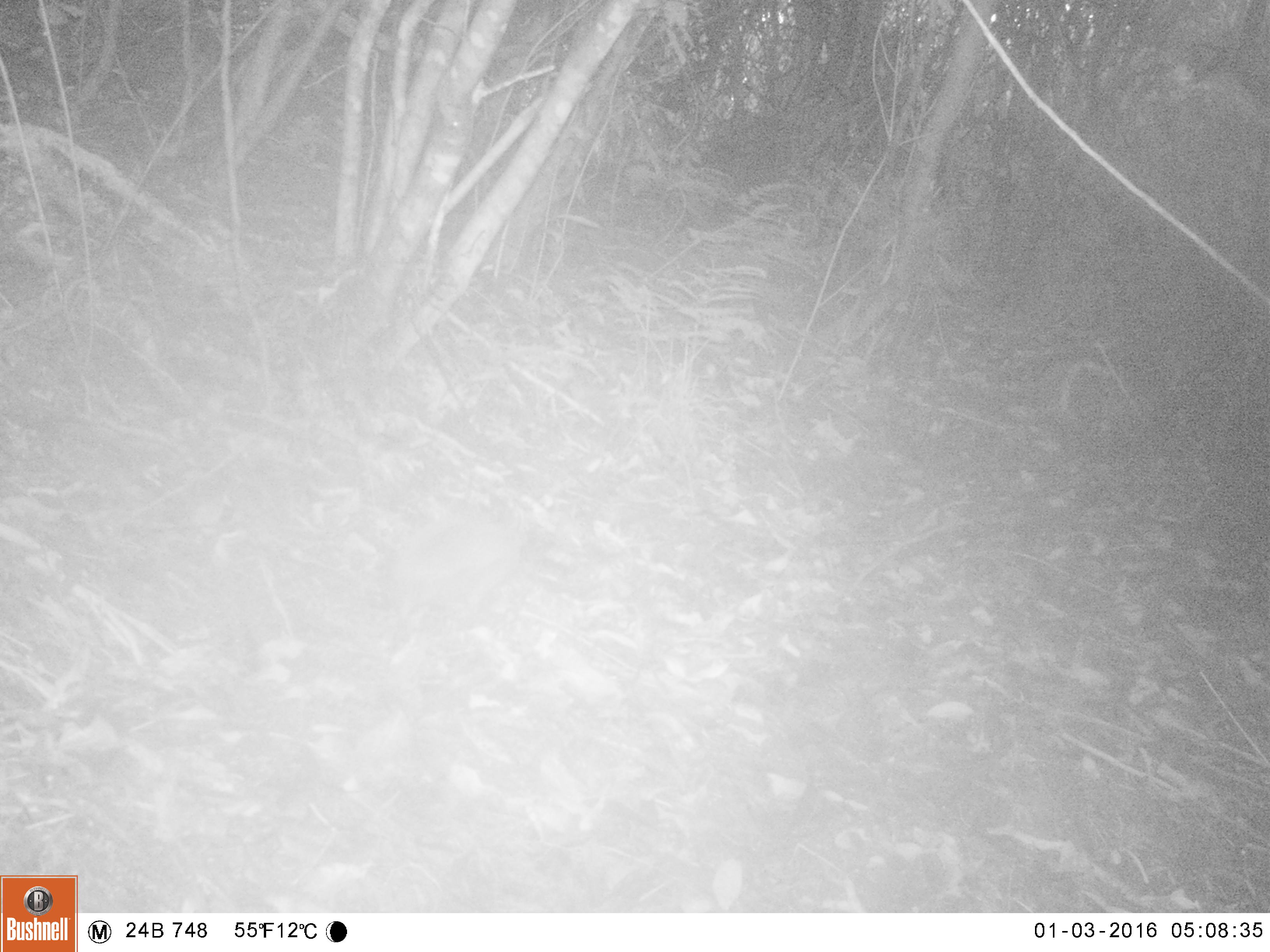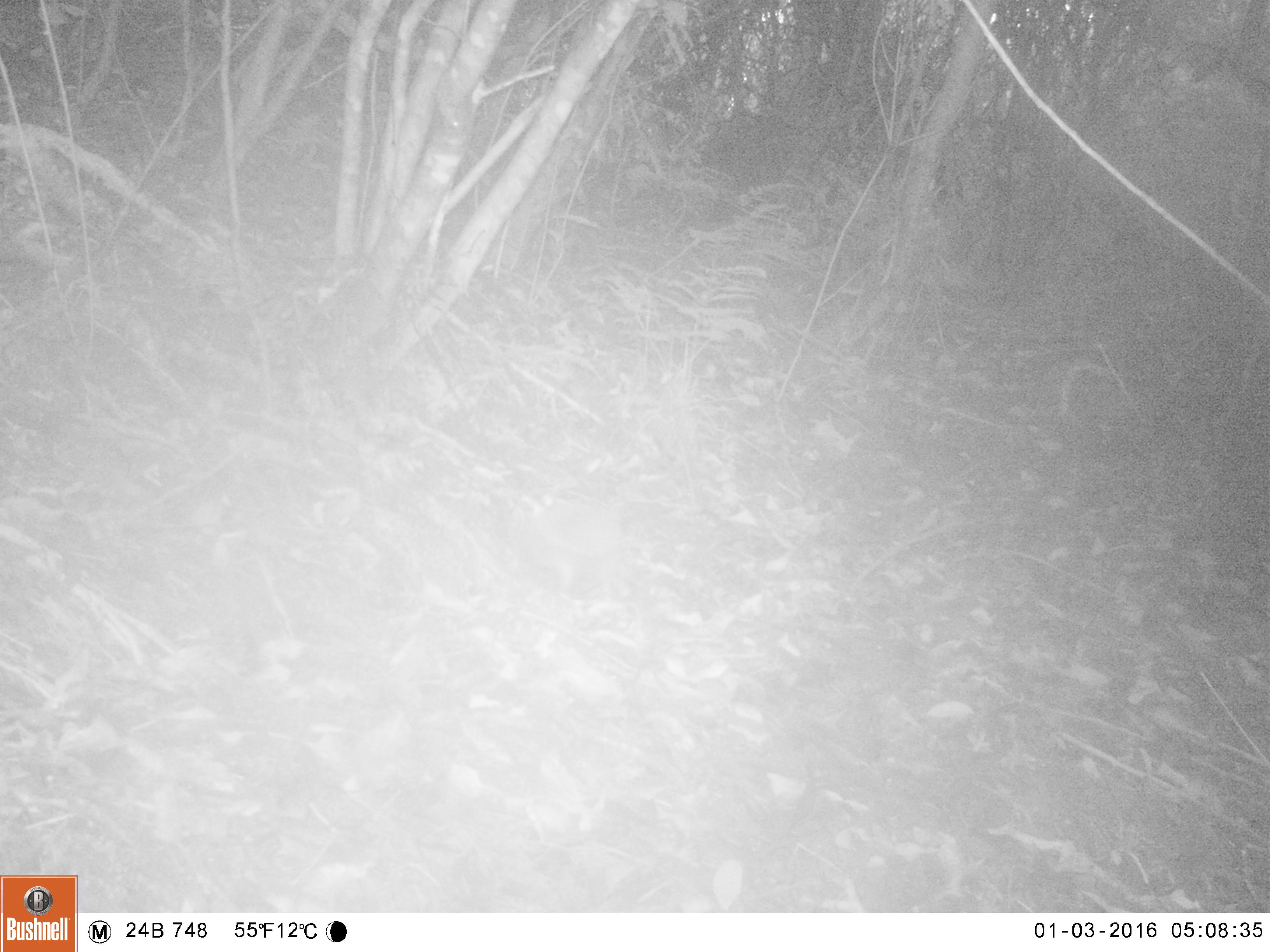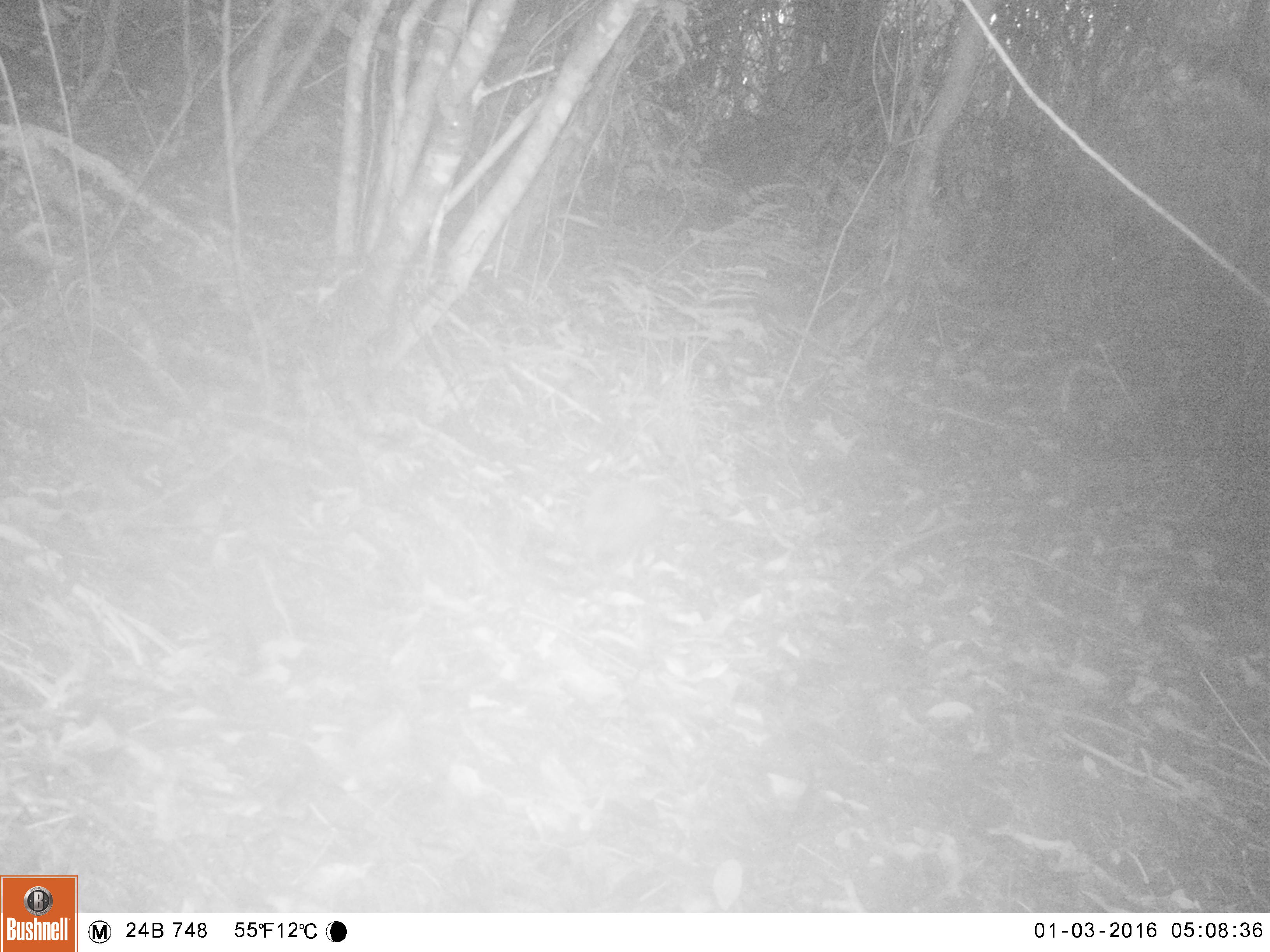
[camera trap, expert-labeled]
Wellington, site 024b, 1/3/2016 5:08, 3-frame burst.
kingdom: Animalia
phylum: Chordata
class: Mammalia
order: Eulipotyphla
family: Erinaceidae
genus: Erinaceus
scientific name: Erinaceus europaeus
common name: hedgehog